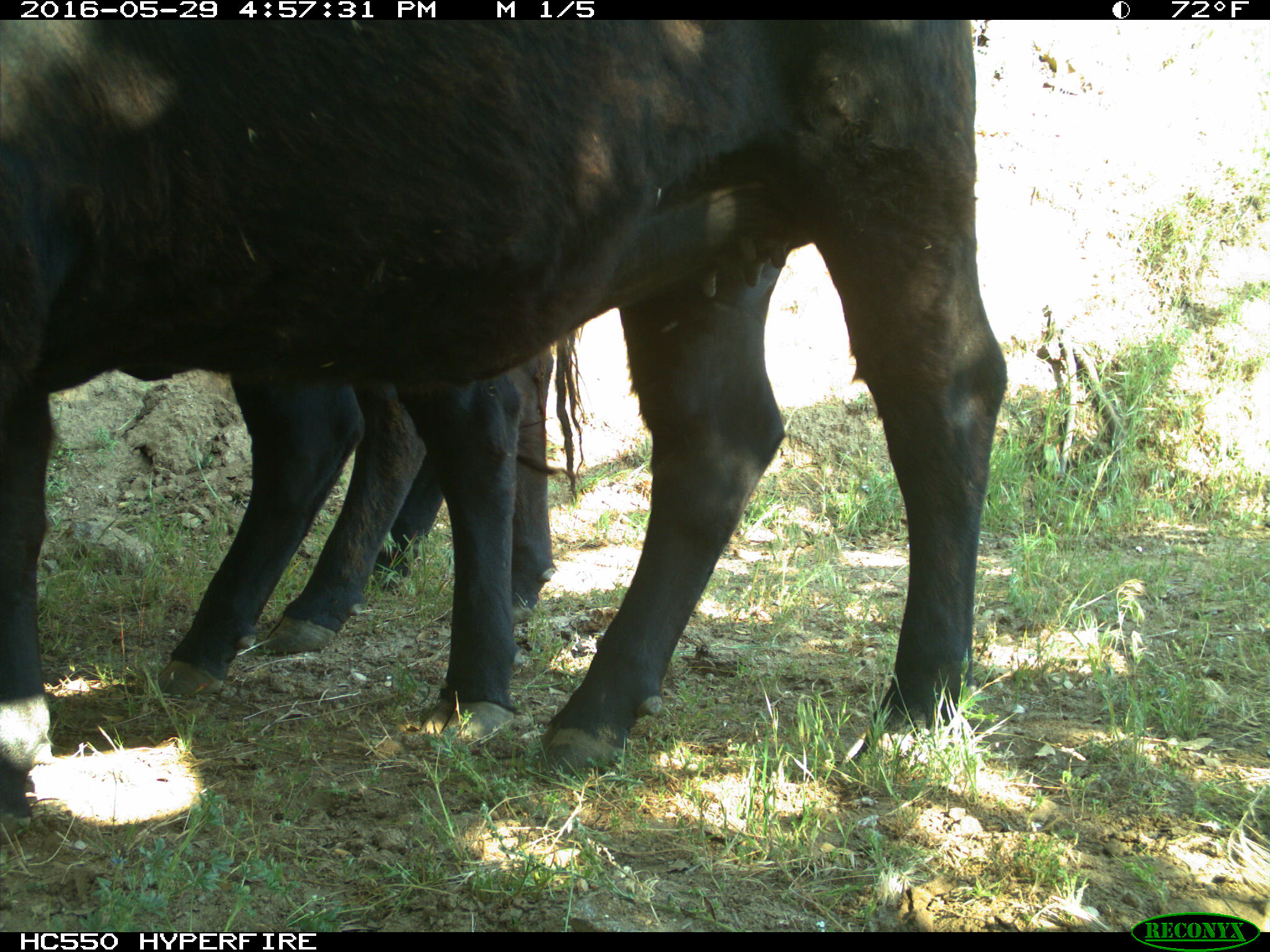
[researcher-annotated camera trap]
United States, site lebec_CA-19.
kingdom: Animalia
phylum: Chordata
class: Mammalia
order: Artiodactyla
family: Bovidae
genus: Bos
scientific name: Bos taurus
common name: domestic cow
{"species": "Bos taurus (domestic cow)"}